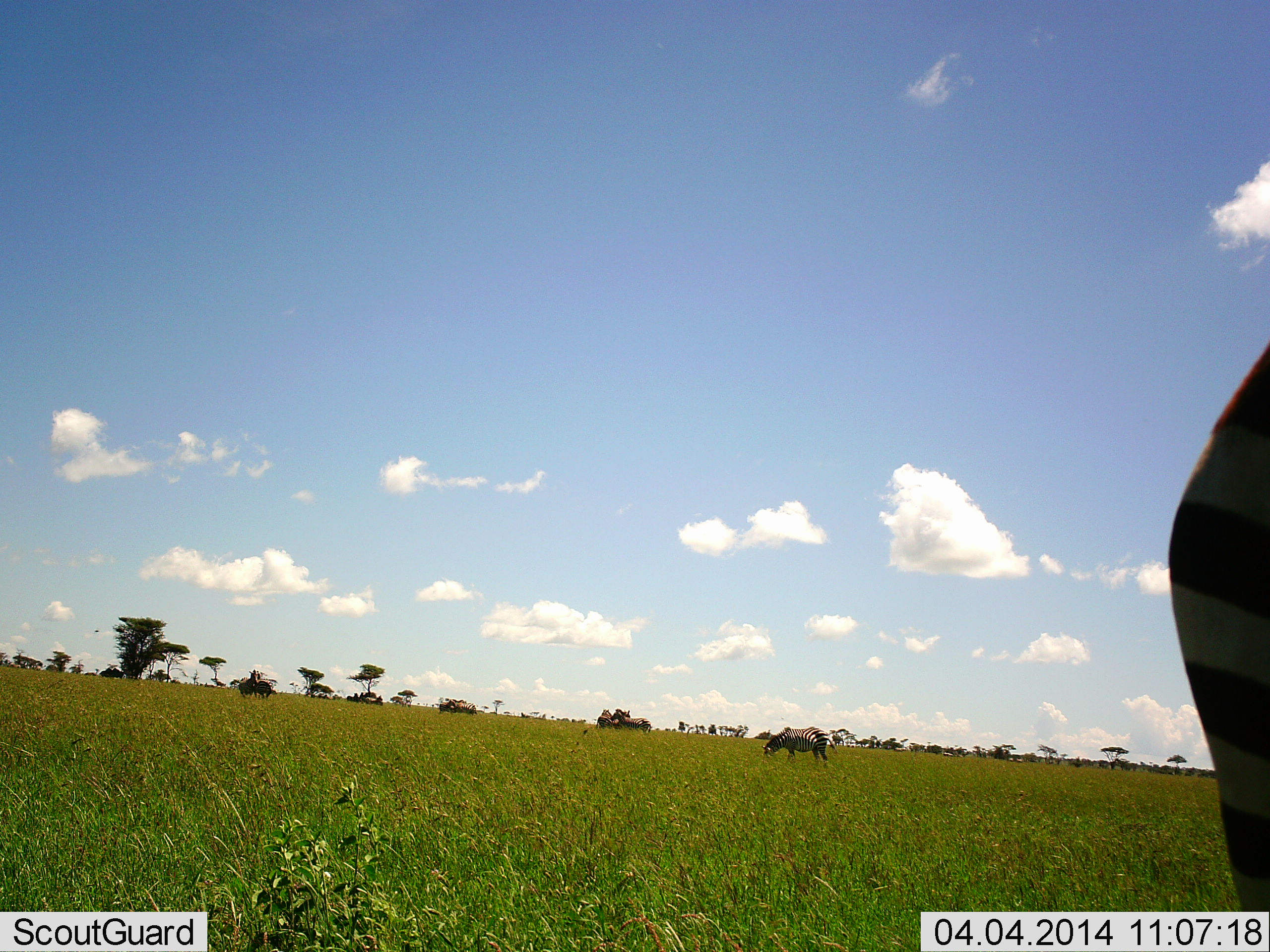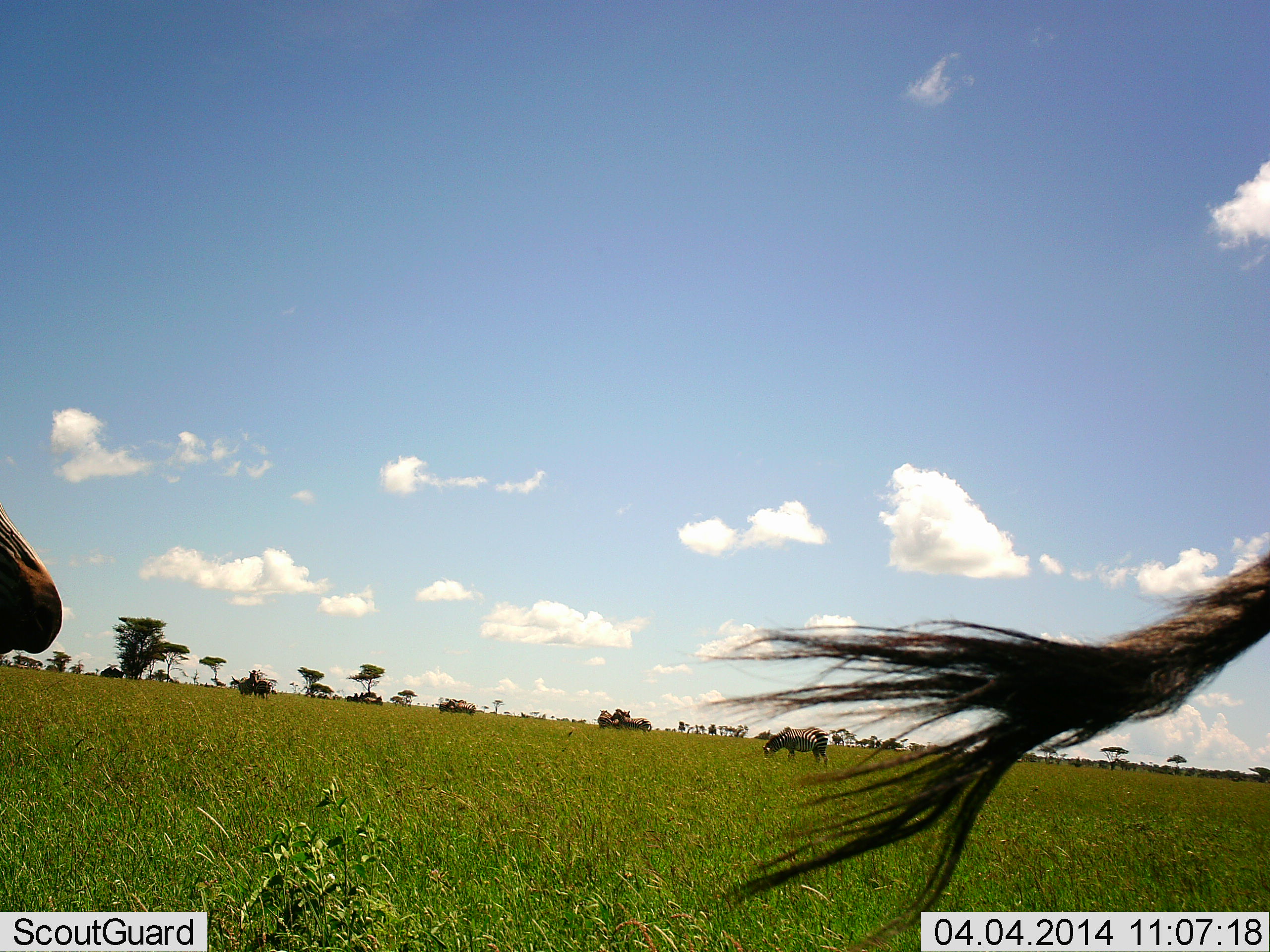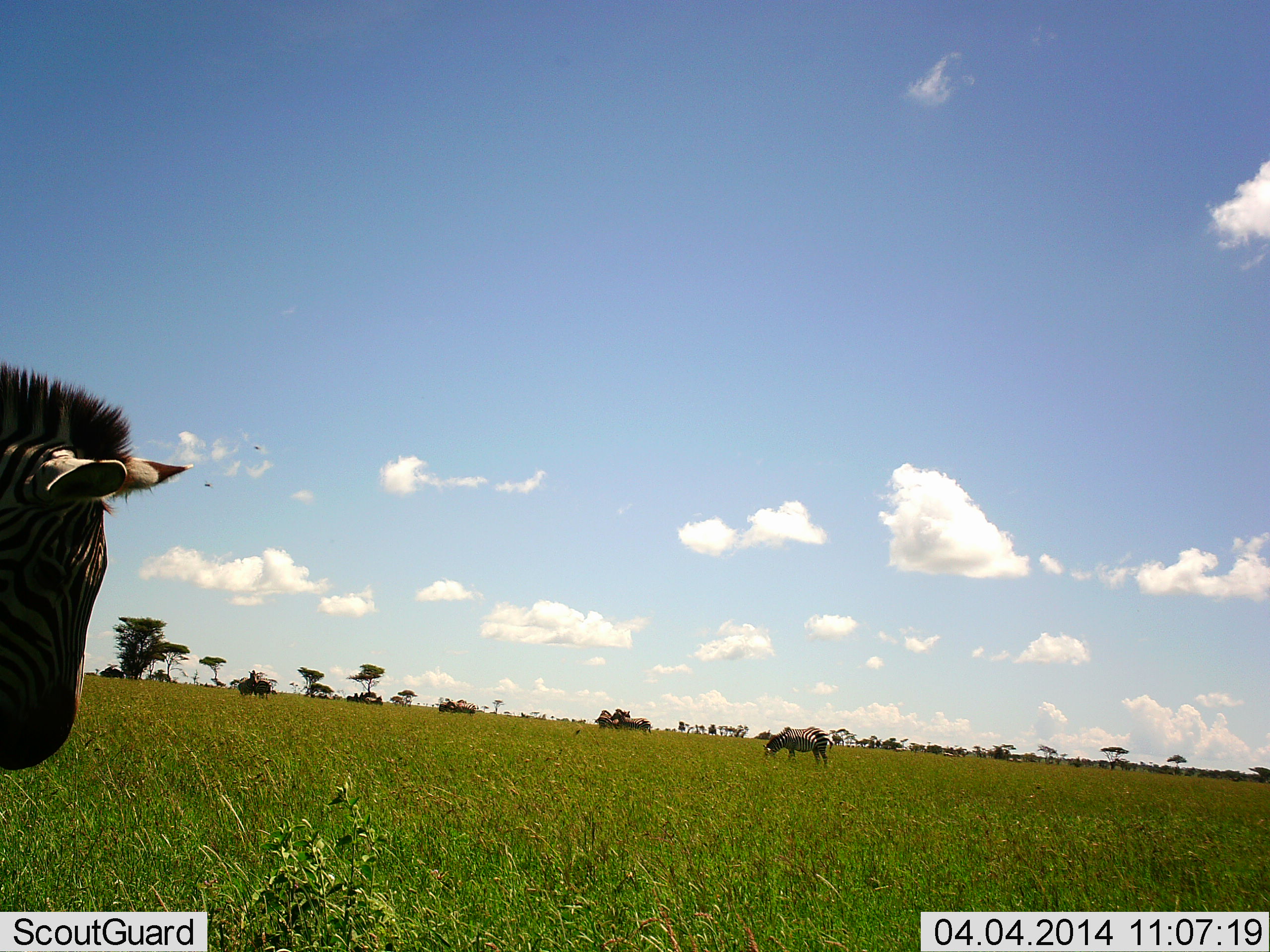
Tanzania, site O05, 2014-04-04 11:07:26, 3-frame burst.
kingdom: Animalia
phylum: Chordata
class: Mammalia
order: Perissodactyla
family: Equidae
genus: Equus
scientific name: Equus quagga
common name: plains zebra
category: zebra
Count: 4.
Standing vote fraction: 50%.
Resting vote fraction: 10%.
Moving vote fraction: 80%.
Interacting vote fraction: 0%.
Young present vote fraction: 0%.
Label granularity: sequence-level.